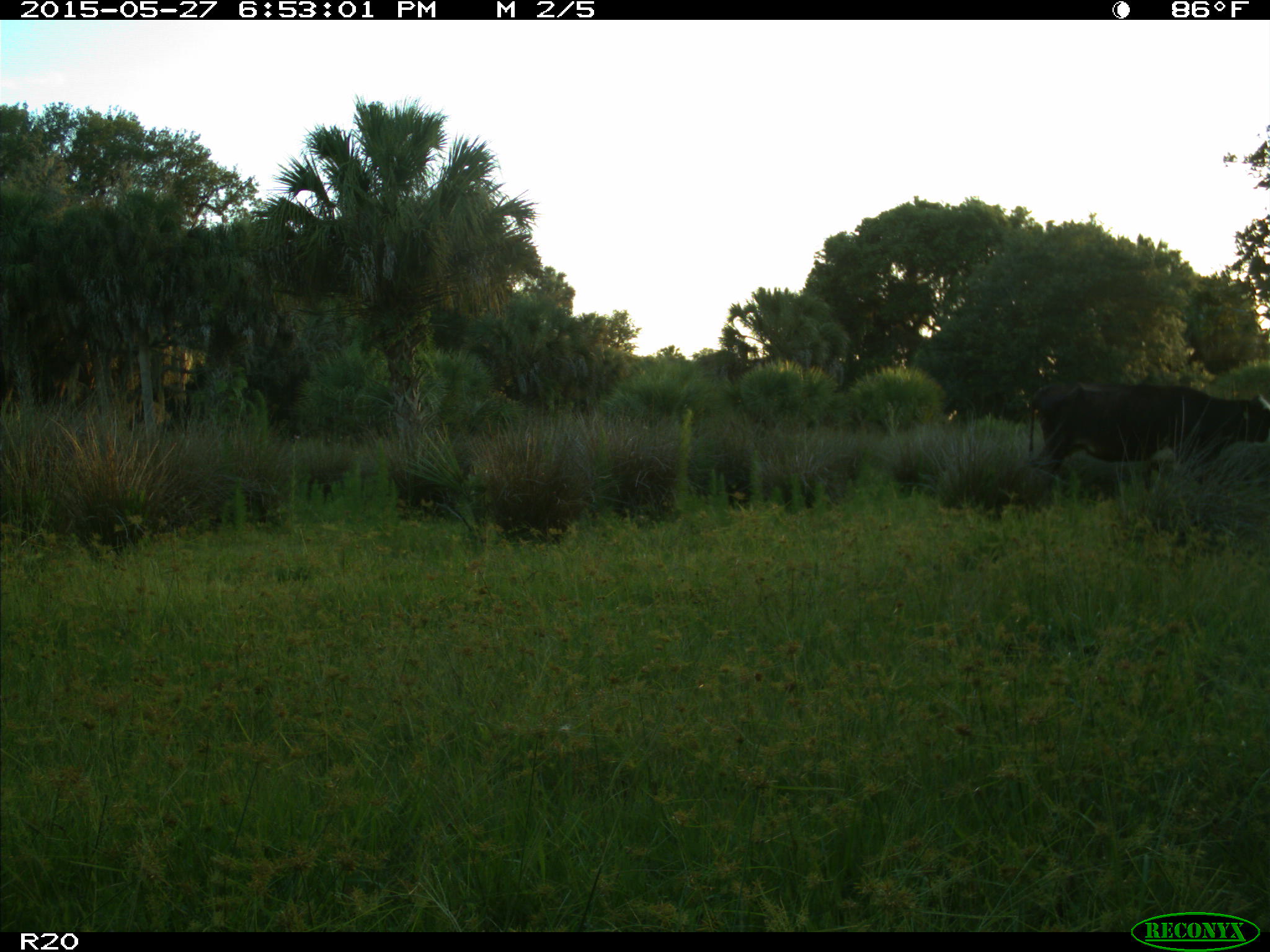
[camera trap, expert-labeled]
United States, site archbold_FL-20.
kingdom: Animalia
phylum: Chordata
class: Mammalia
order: Artiodactyla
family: Bovidae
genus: Bos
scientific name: Bos taurus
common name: domestic cow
Bos taurus (domestic cow).